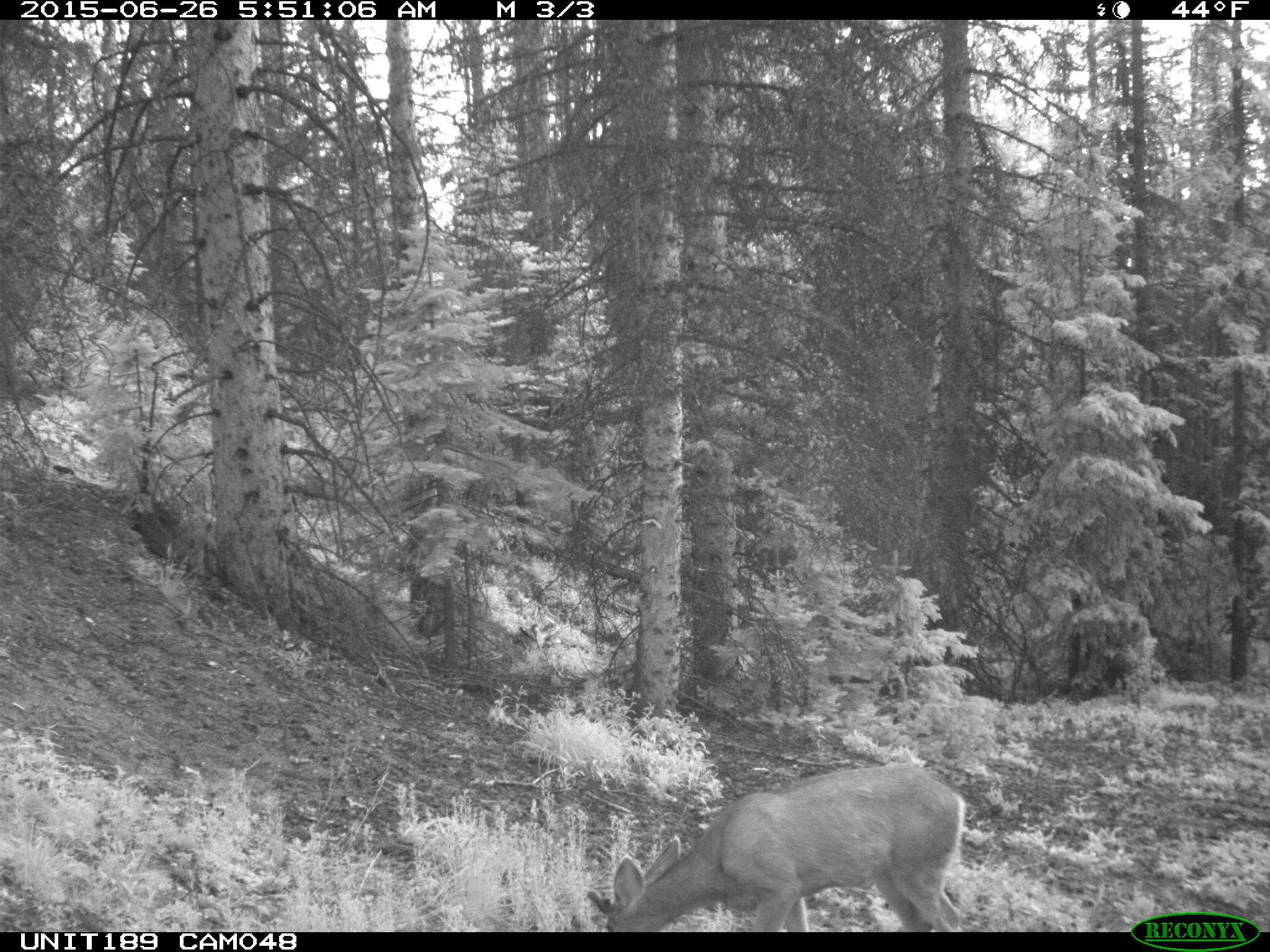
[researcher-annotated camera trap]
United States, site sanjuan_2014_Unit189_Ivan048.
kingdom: Animalia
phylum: Chordata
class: Mammalia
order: Artiodactyla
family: Cervidae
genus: Odocoileus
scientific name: Odocoileus hemionus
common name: mule deer